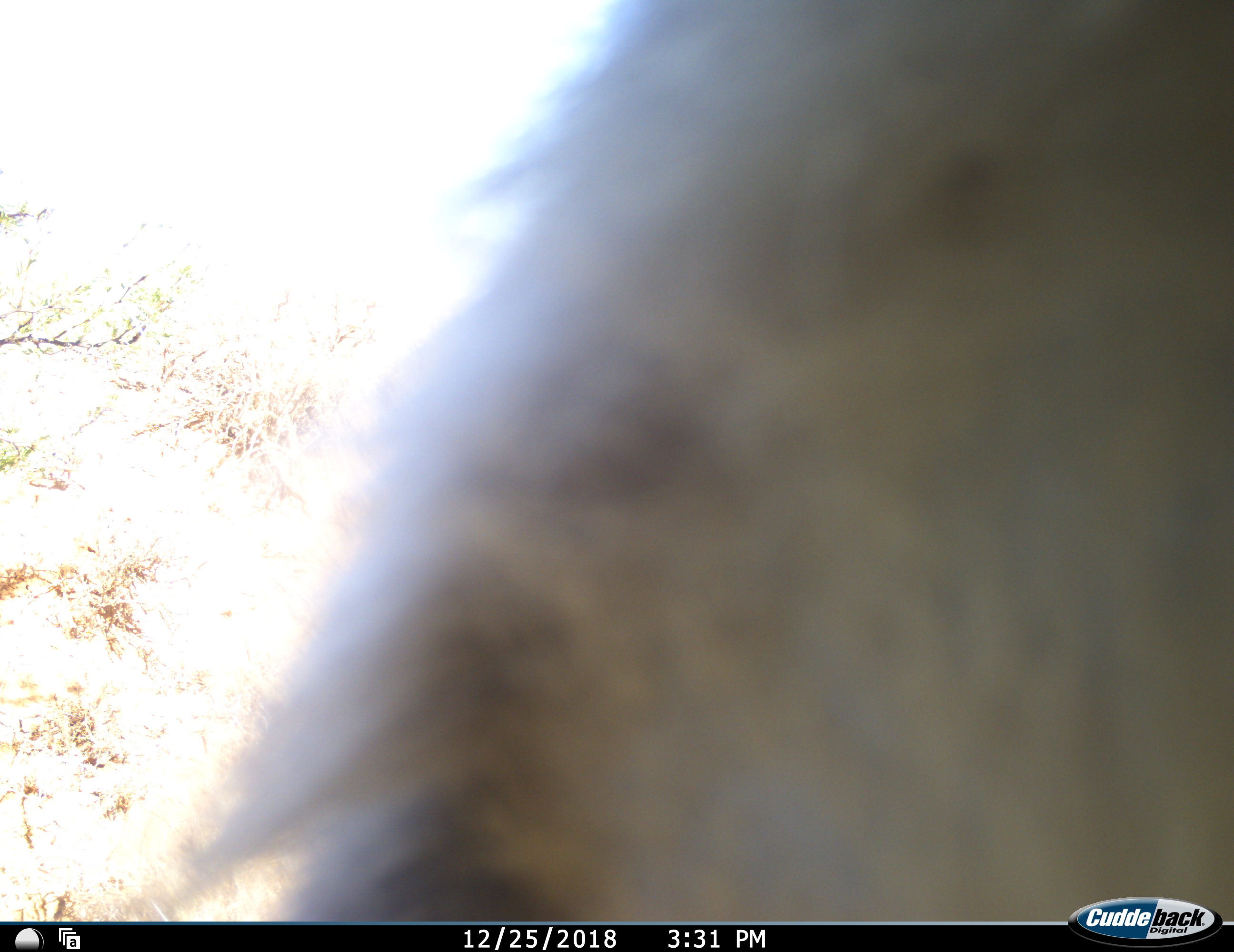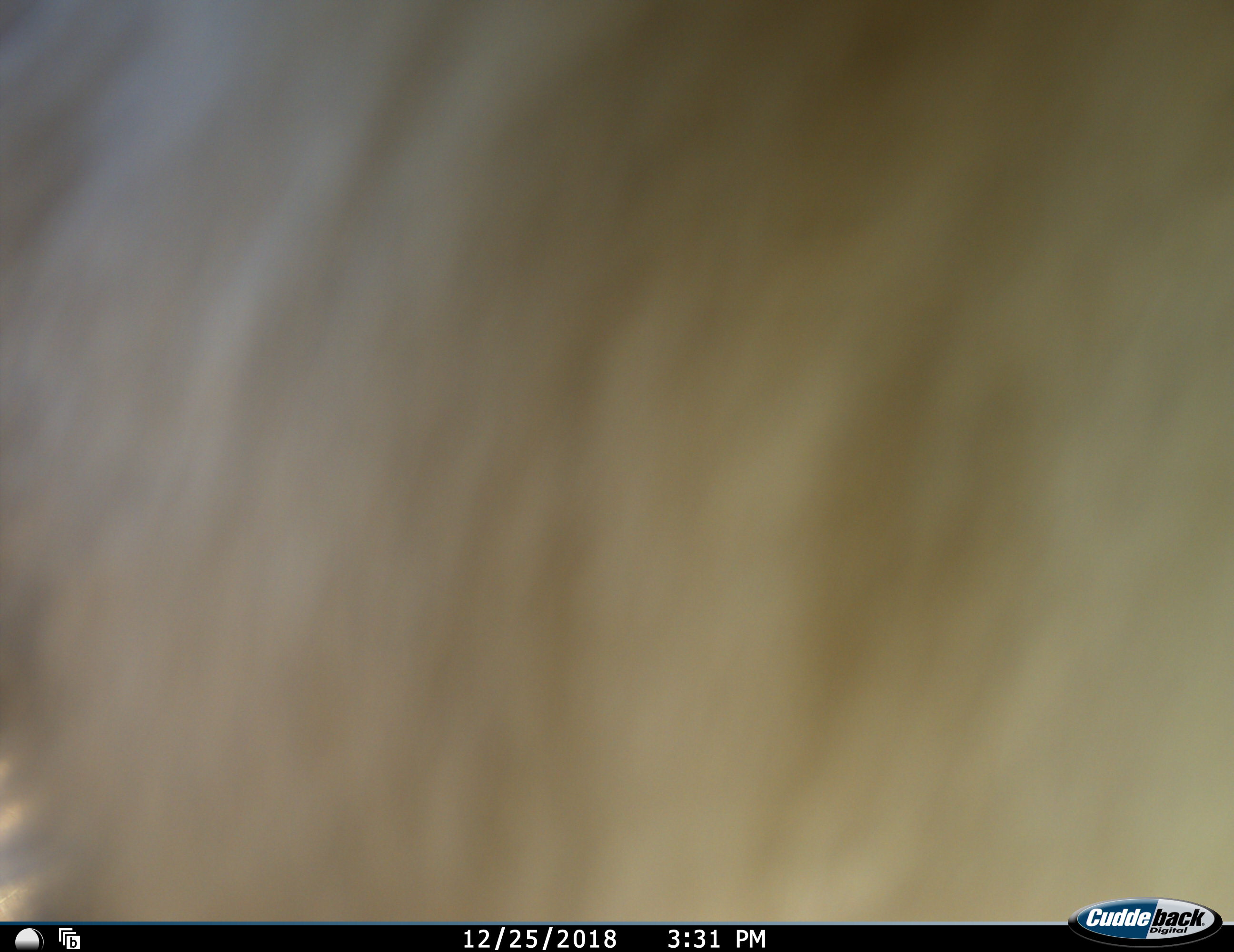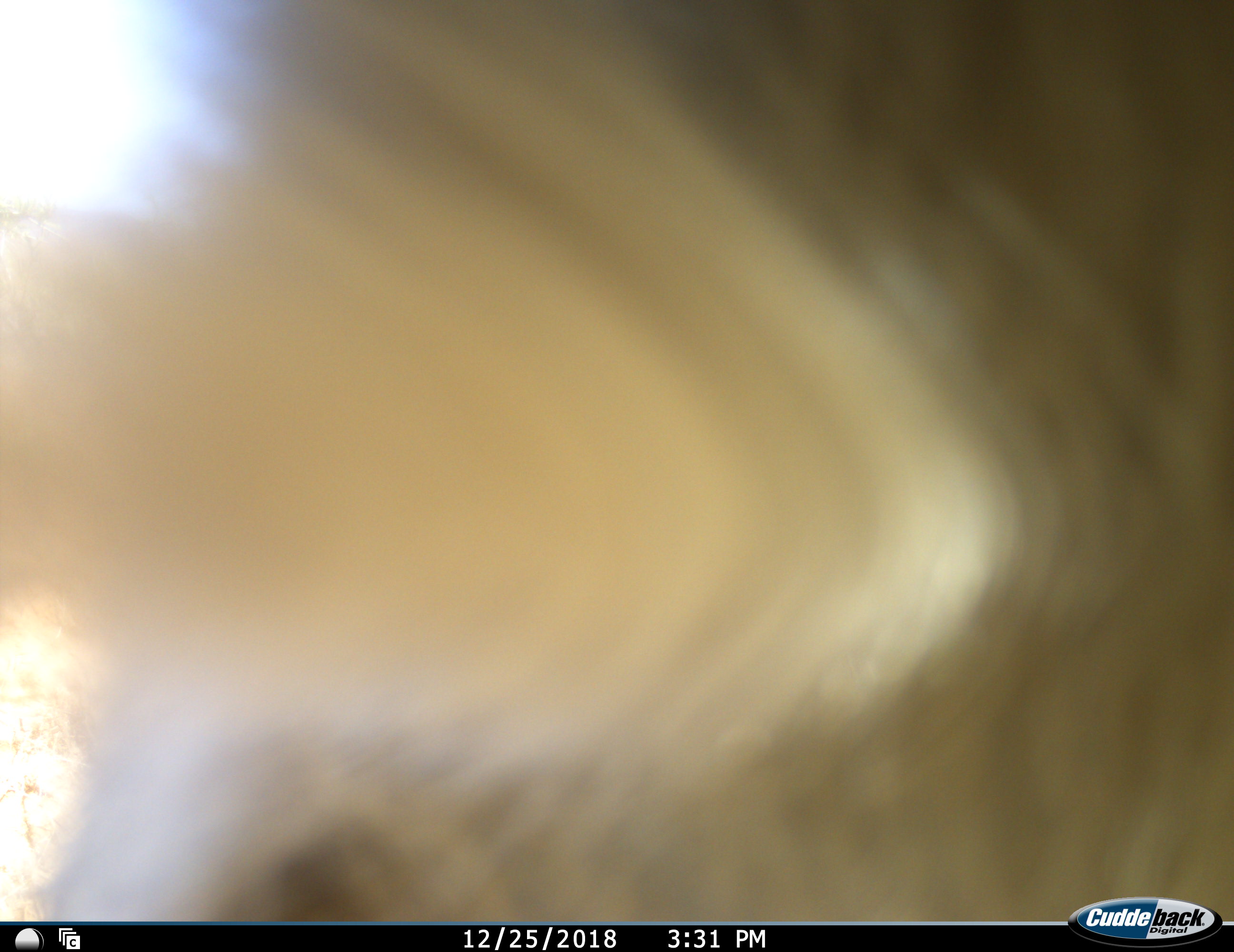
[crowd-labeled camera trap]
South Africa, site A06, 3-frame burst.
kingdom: Animalia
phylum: Chordata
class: Mammalia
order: Primates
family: Cercopithecidae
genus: Papio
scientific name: Papio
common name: baboon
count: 1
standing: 50%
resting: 0%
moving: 25%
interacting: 25%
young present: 0%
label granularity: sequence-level